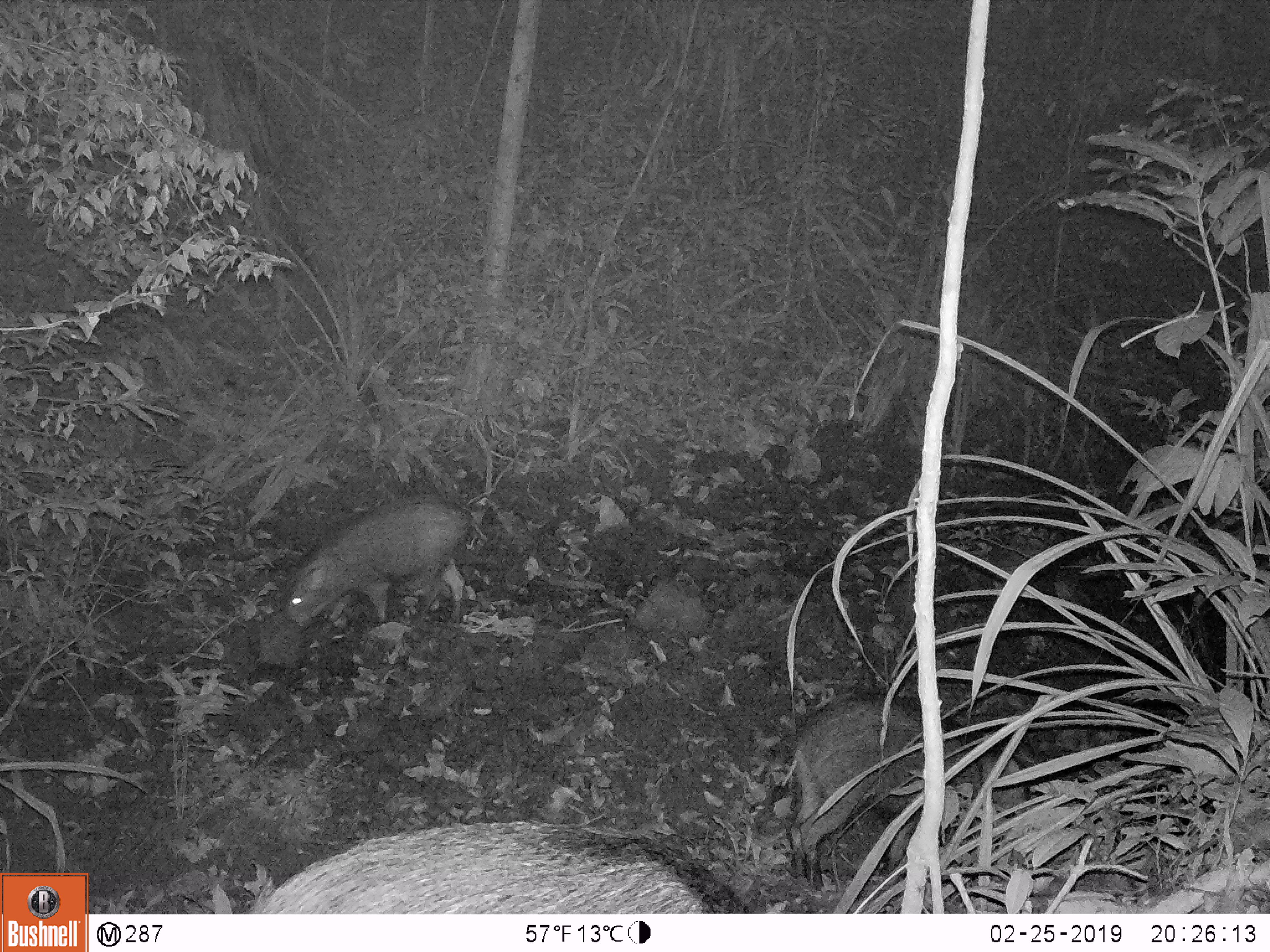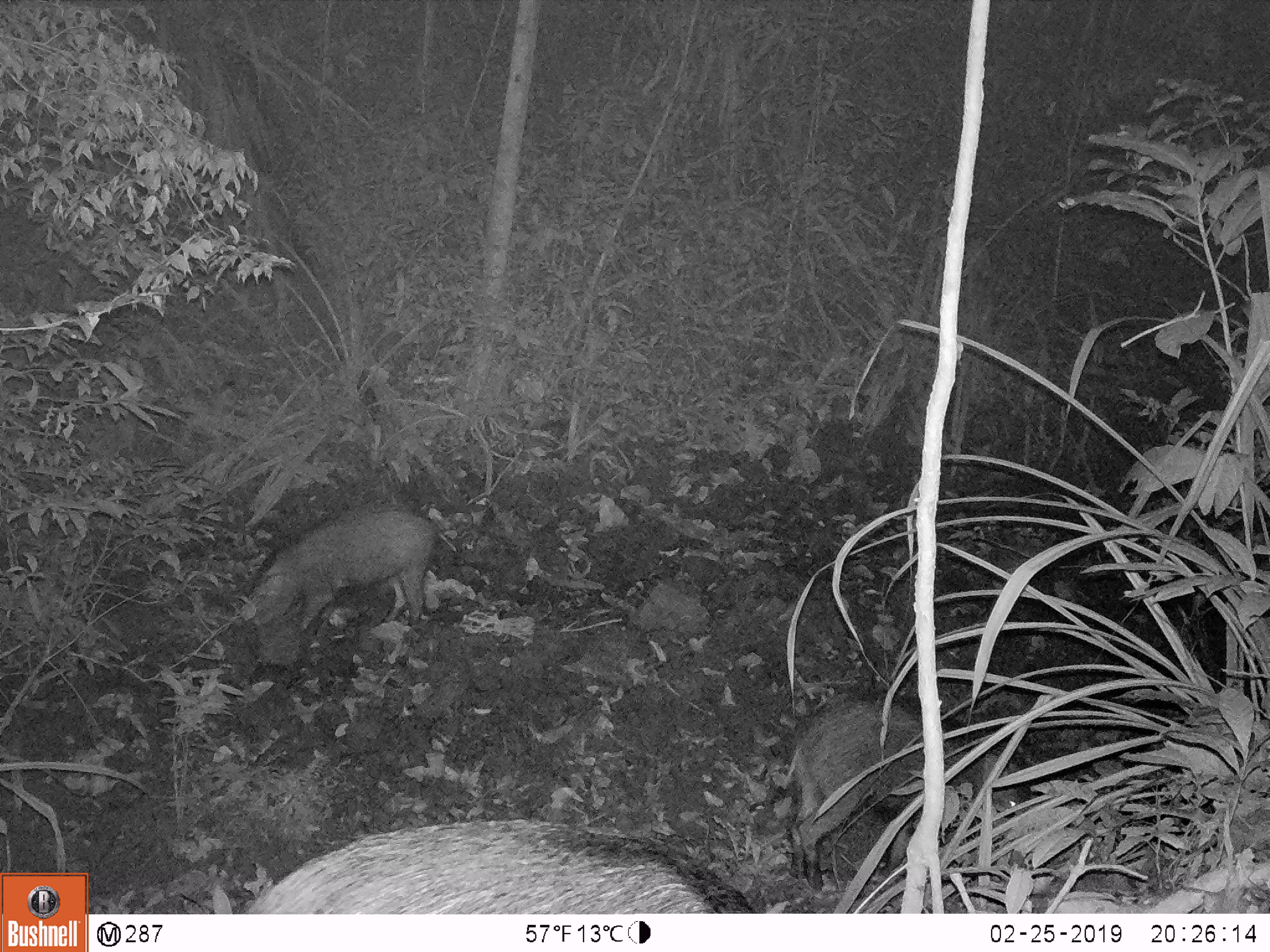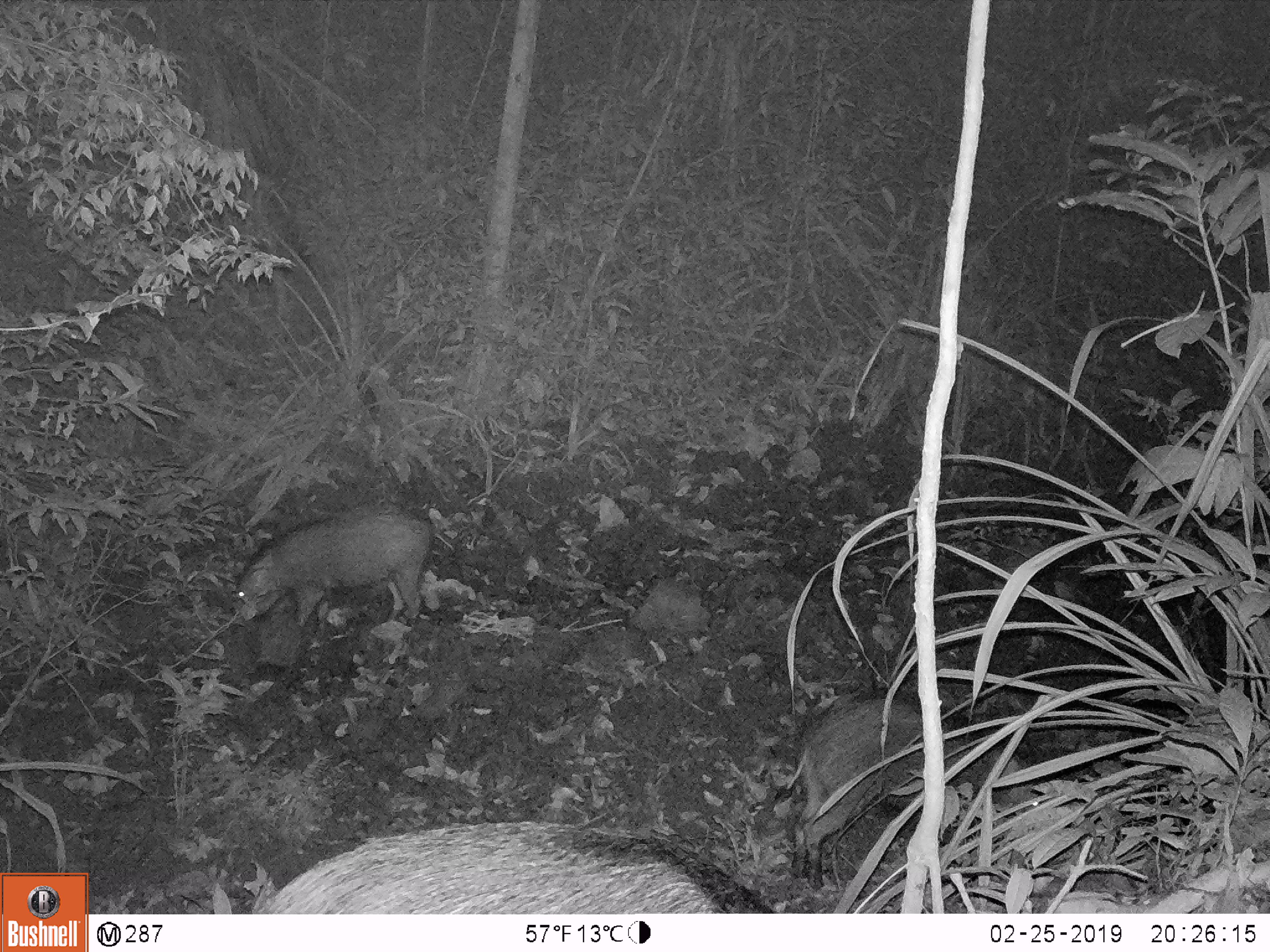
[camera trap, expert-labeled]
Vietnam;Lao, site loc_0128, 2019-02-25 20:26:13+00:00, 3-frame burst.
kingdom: Animalia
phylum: Chordata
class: Mammalia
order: Artiodactyla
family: Suidae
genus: Sus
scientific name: Sus scrofa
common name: eurasian wild pig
Eurasian wild pig (Sus scrofa). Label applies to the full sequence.